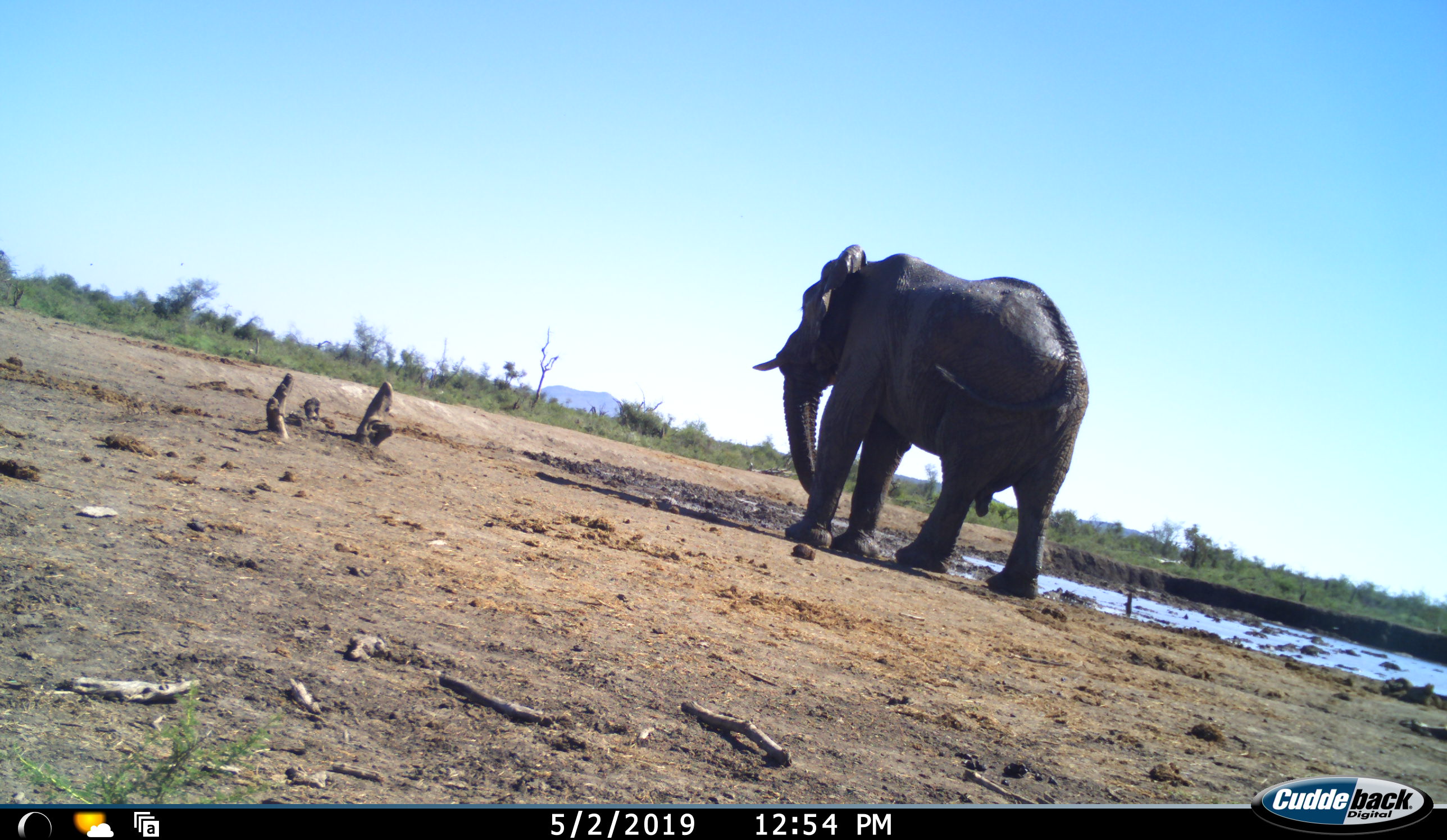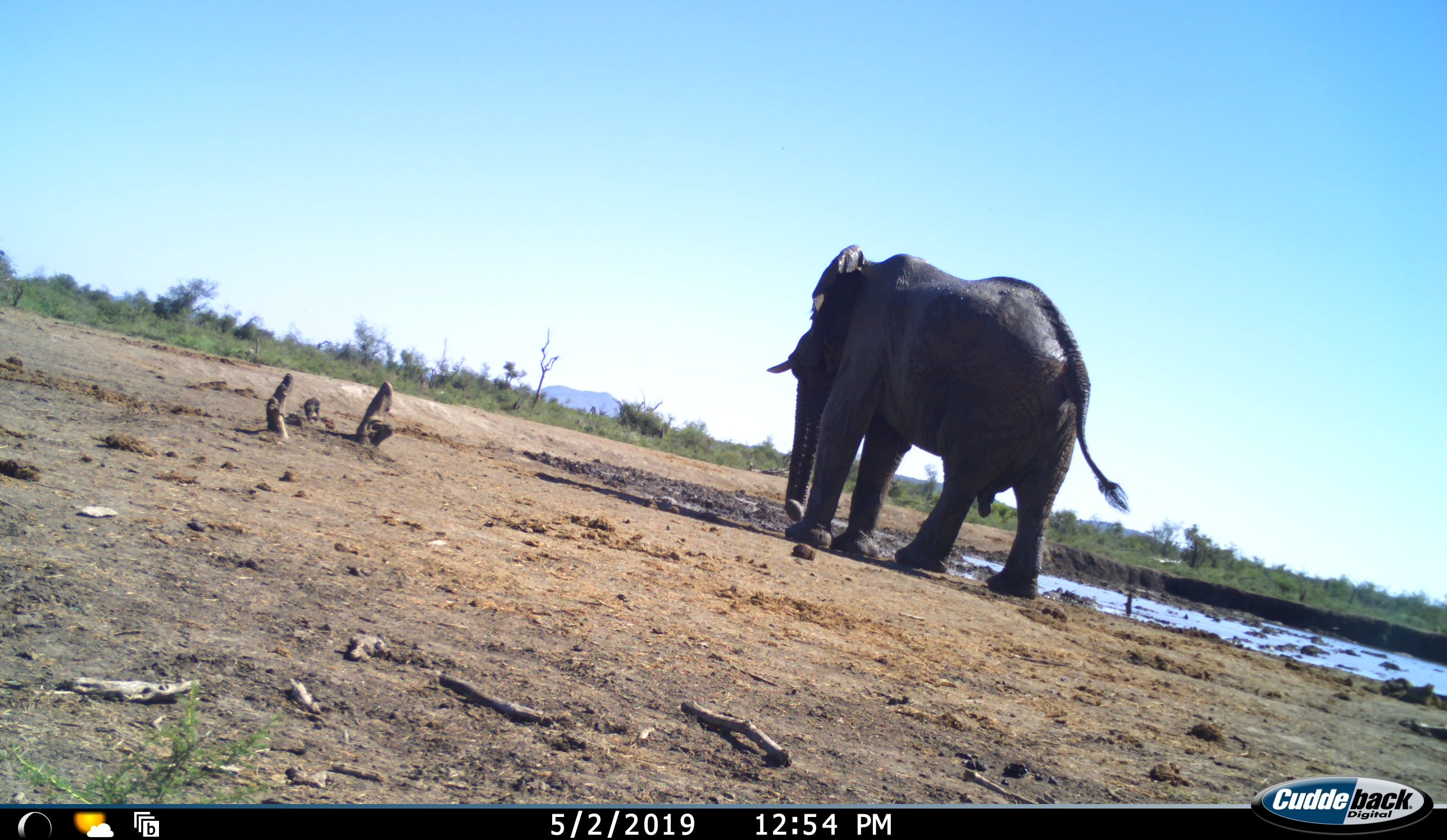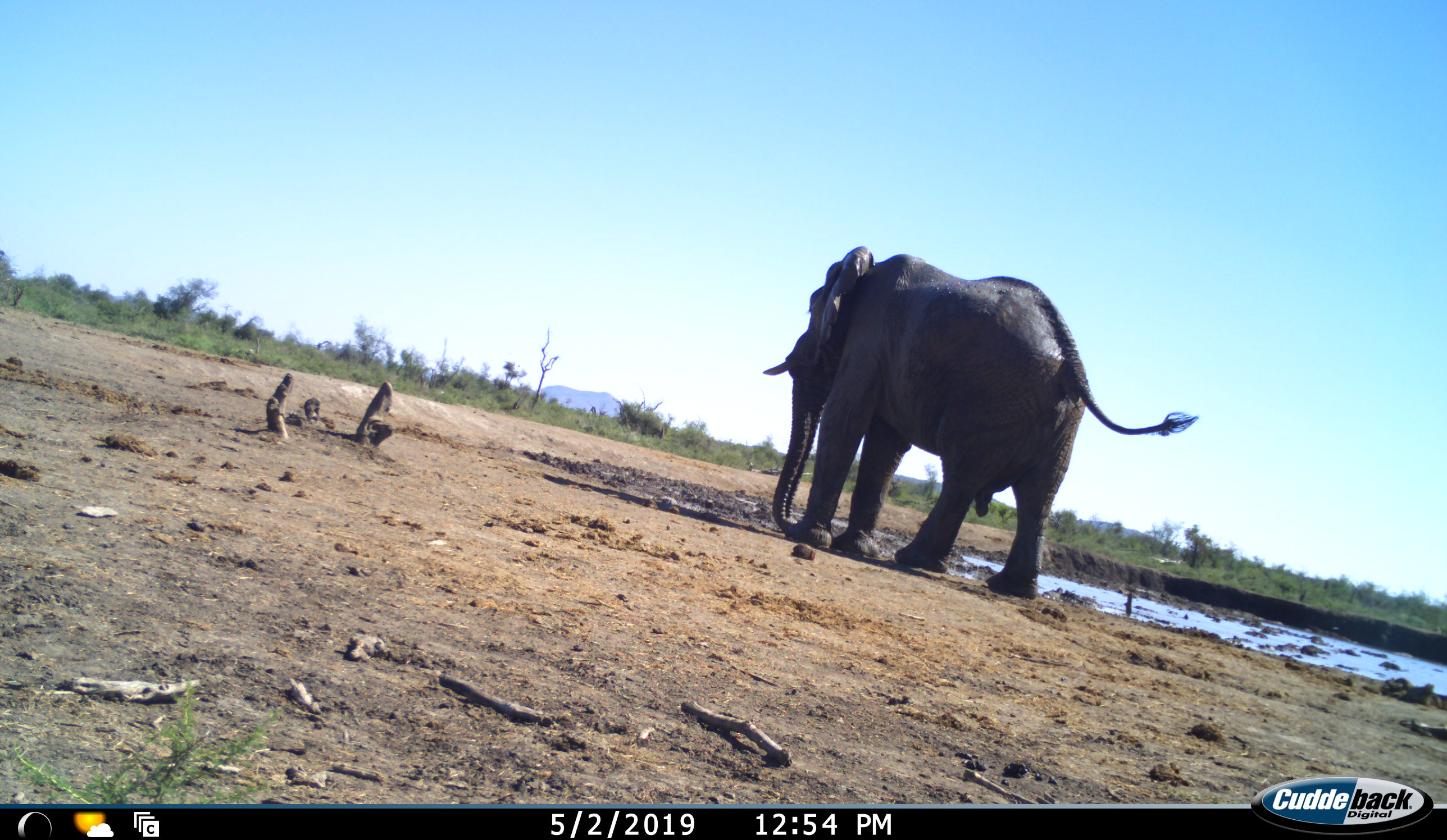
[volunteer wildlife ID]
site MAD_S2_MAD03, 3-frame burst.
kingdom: Animalia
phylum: Chordata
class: Mammalia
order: Proboscidea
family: Elephantidae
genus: Loxodonta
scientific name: Loxodonta africana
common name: african bush elephant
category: elephant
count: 1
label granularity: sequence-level